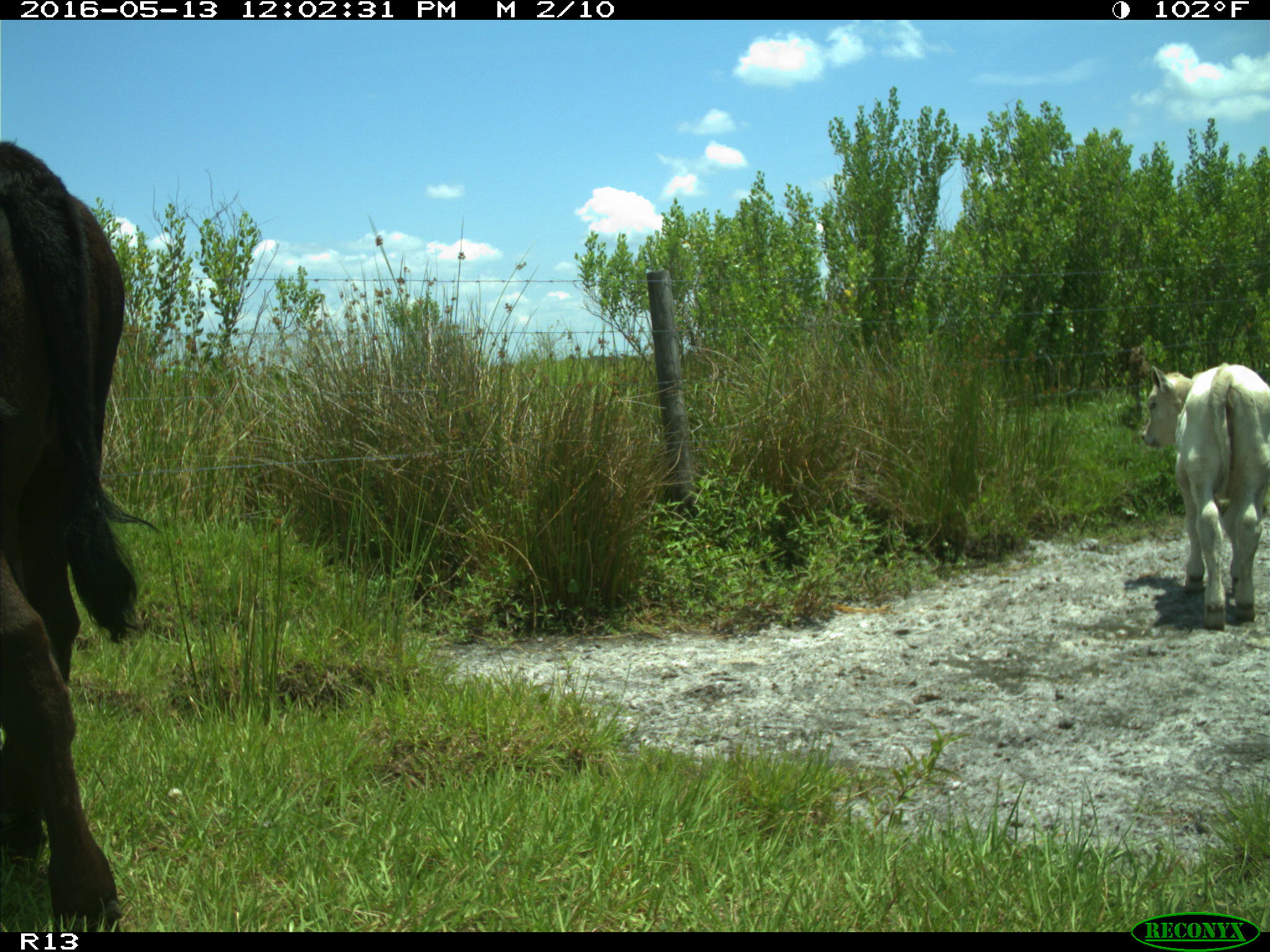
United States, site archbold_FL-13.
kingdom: Animalia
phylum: Chordata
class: Mammalia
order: Artiodactyla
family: Bovidae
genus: Bos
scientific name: Bos taurus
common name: domestic cow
Bos taurus (domestic cow).